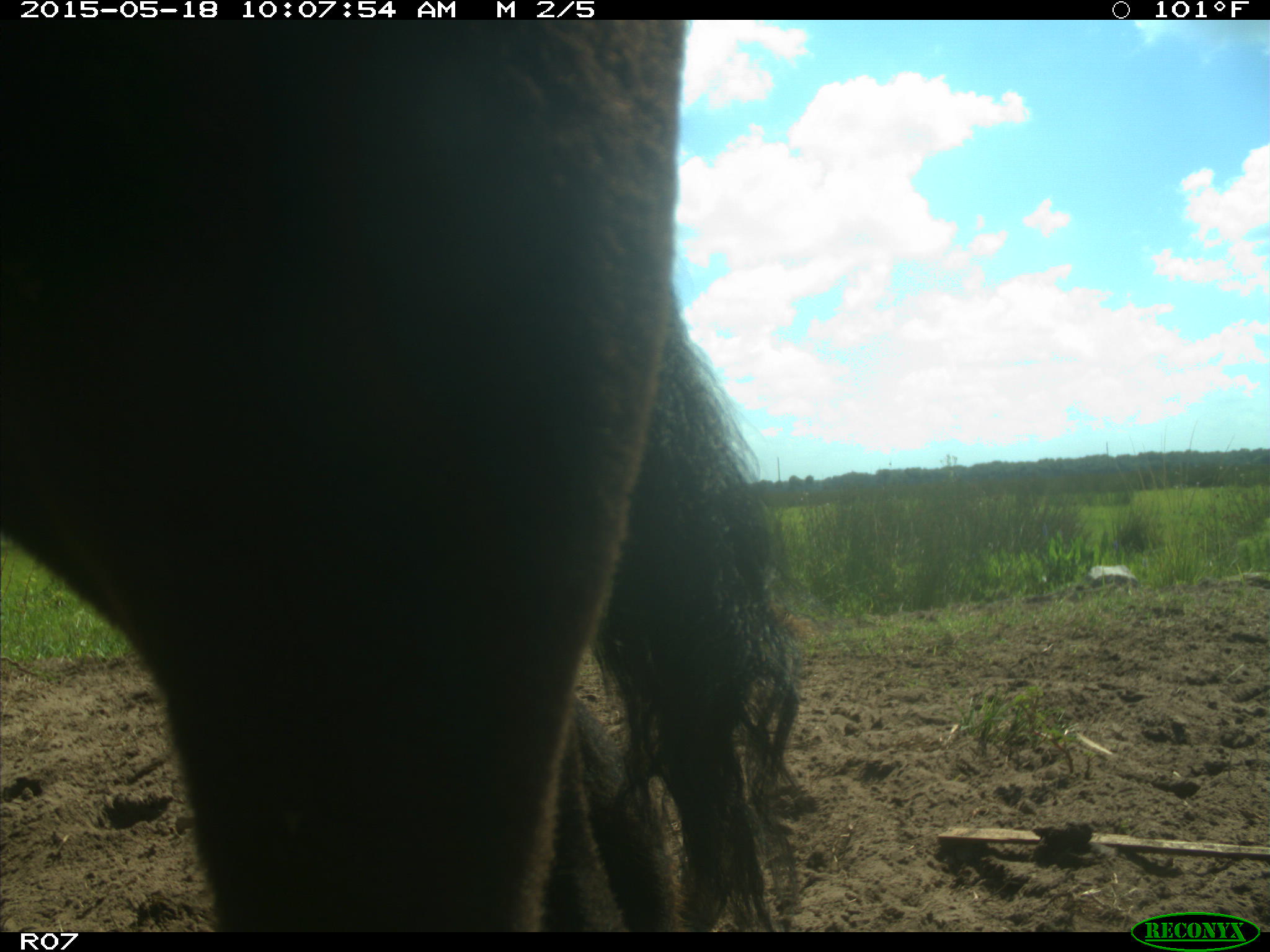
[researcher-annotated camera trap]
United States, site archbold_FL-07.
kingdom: Animalia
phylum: Chordata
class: Mammalia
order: Artiodactyla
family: Bovidae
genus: Bos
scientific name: Bos taurus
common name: domestic cow